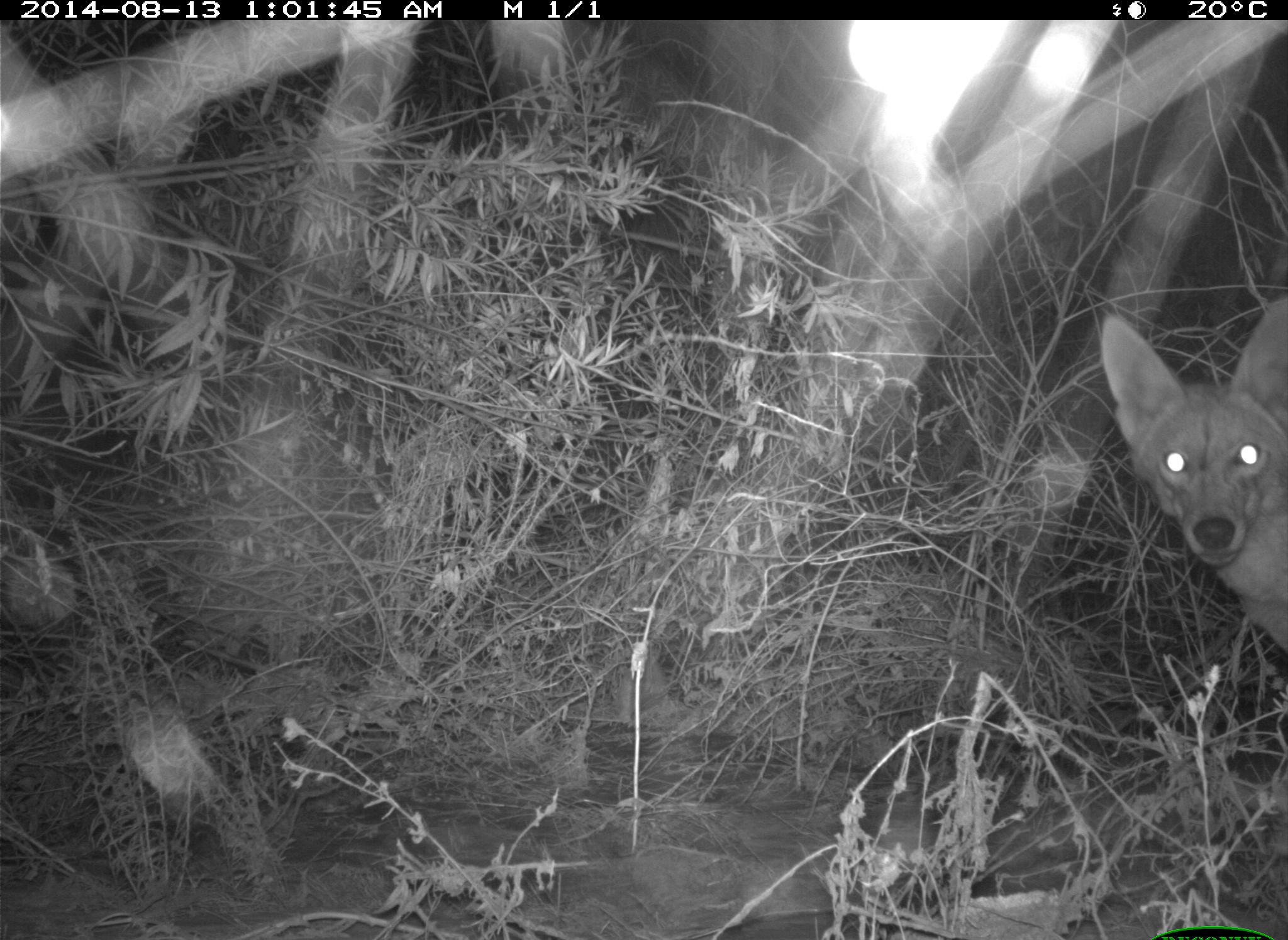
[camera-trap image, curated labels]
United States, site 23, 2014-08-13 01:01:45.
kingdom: Animalia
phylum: Chordata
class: Mammalia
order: Carnivora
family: Canidae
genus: Canis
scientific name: Canis latrans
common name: coyote